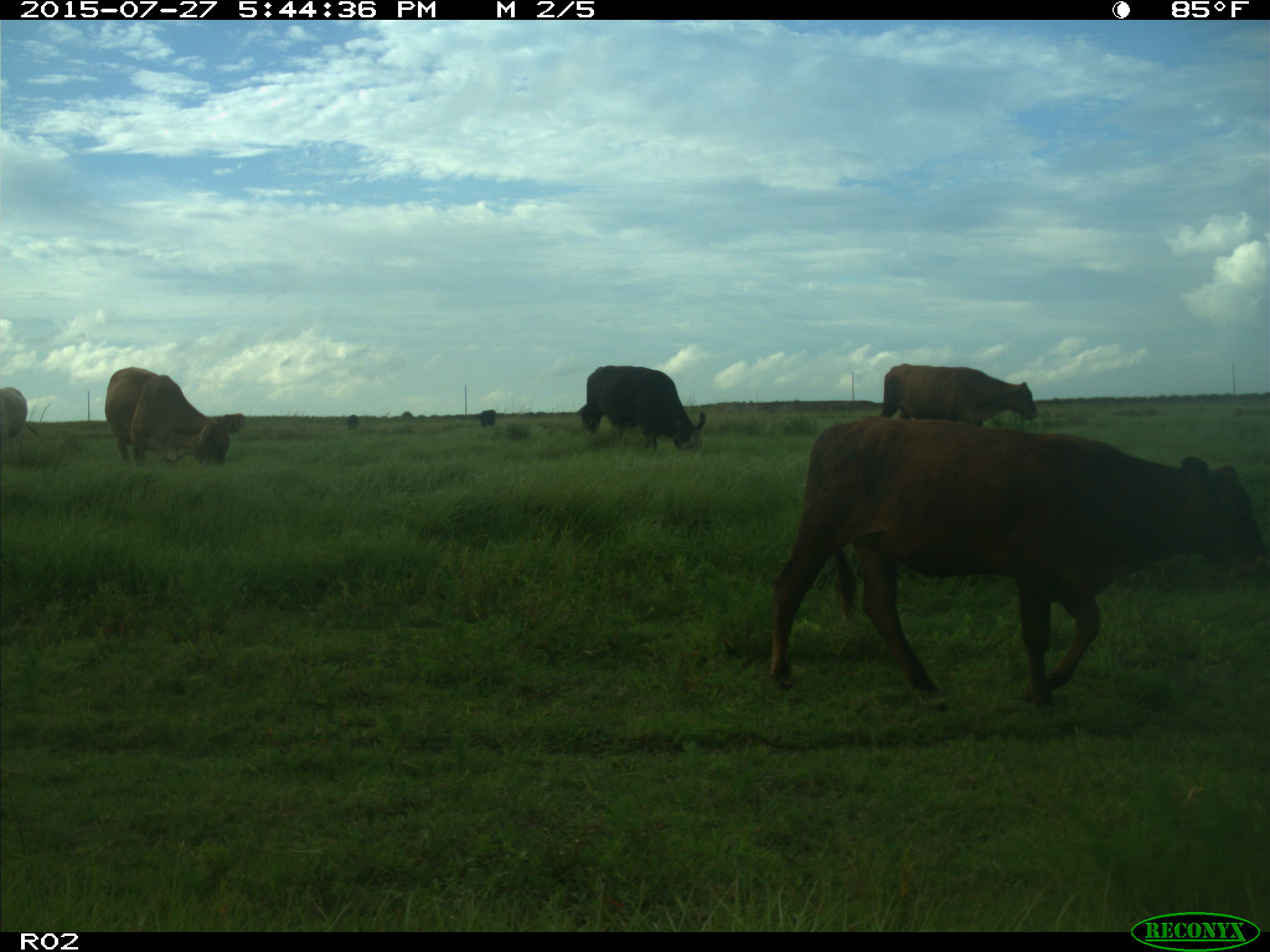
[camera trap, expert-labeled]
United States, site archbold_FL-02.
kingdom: Animalia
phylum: Chordata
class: Mammalia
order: Artiodactyla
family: Bovidae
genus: Bos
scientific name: Bos taurus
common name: domestic cow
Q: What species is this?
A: Bos taurus (domestic cow).